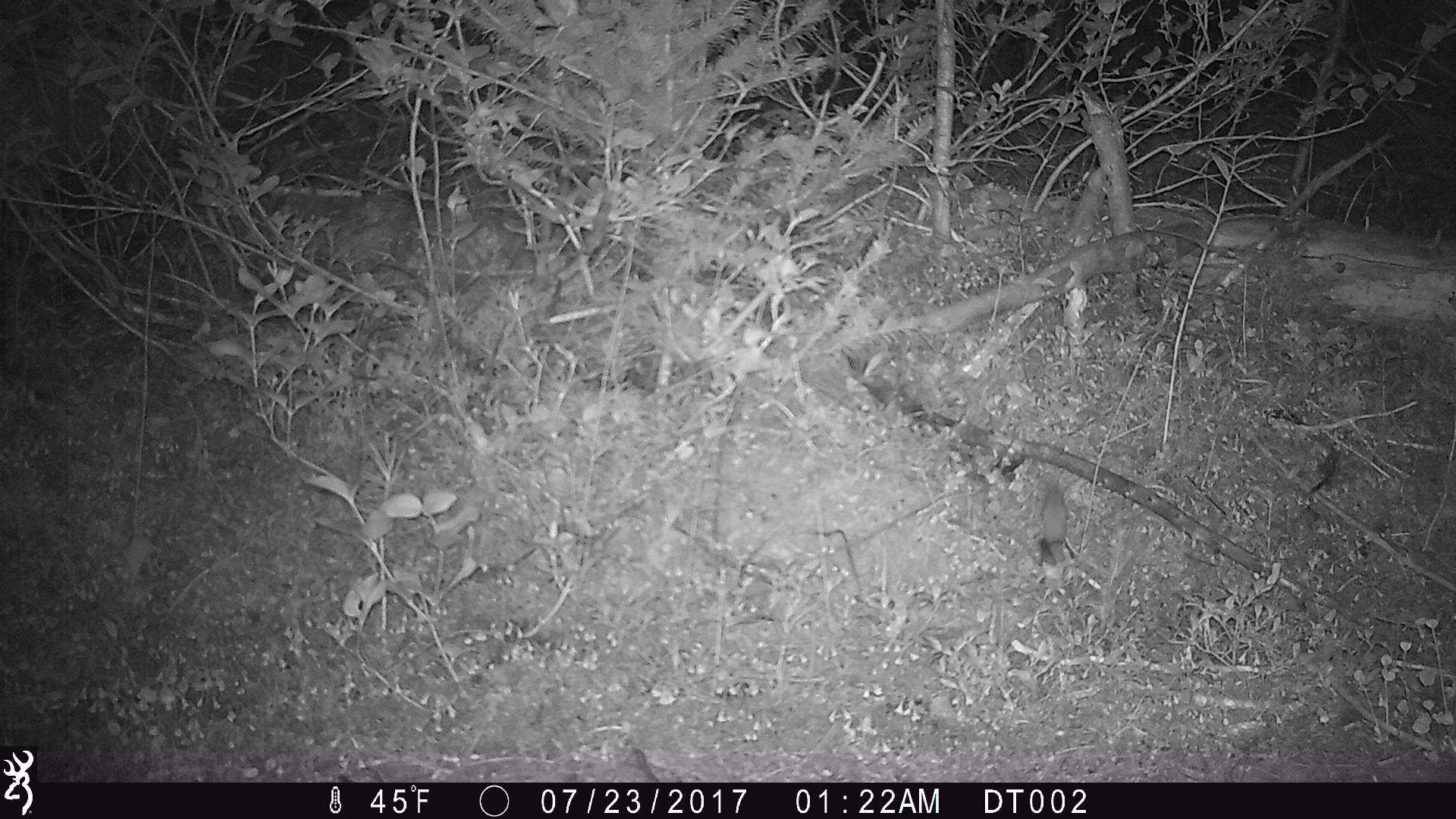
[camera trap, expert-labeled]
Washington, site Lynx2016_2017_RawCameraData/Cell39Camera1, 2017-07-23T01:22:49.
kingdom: Animalia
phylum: Chordata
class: Mammalia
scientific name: Mammalia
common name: small mammal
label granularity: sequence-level